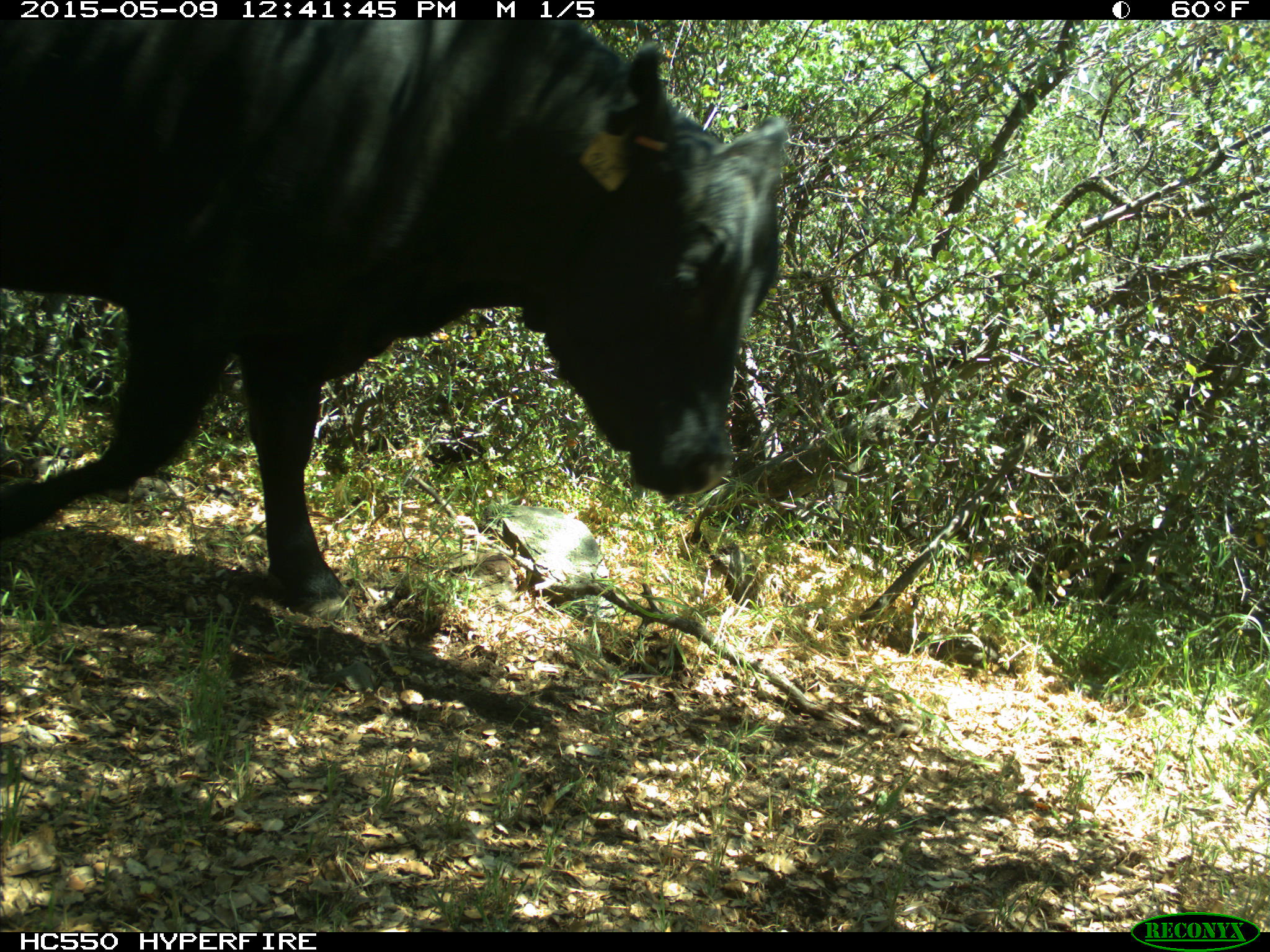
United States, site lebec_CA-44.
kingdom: Animalia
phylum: Chordata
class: Mammalia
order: Artiodactyla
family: Bovidae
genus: Bos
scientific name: Bos taurus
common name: domestic cow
Bos taurus (domestic cow).